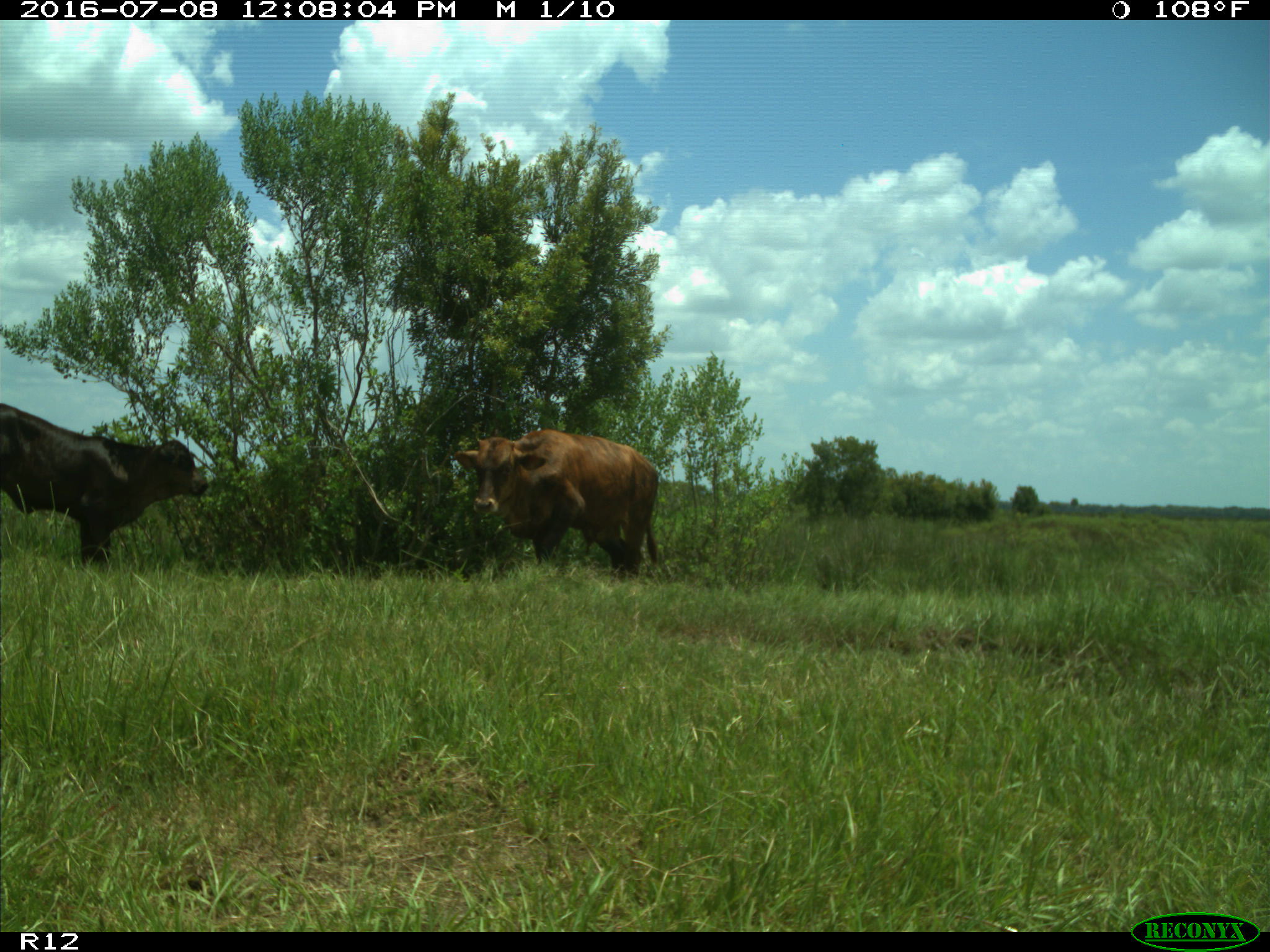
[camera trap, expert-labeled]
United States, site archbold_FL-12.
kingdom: Animalia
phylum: Chordata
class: Mammalia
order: Artiodactyla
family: Bovidae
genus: Bos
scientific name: Bos taurus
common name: domestic cow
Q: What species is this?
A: Bos taurus (domestic cow).